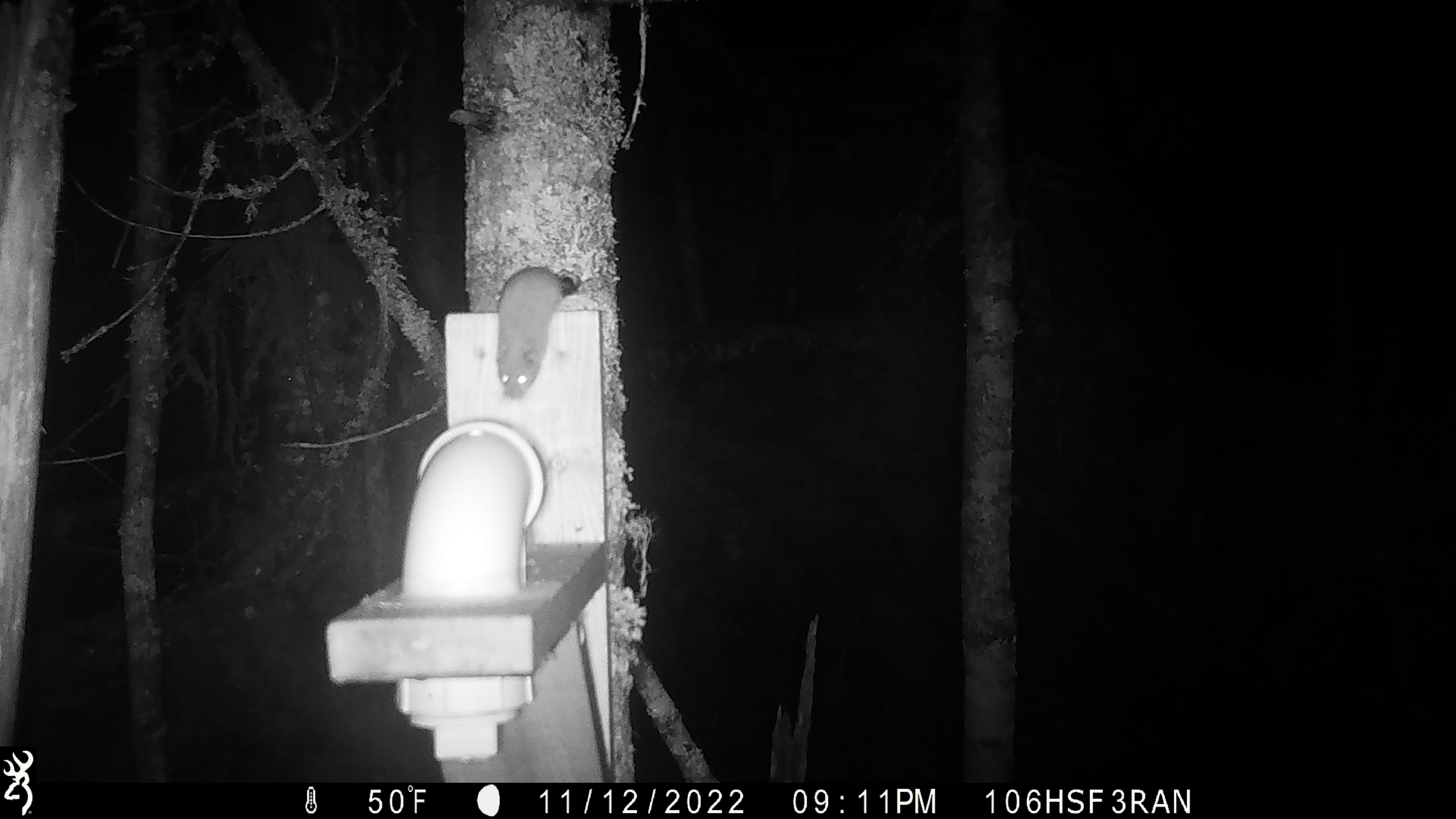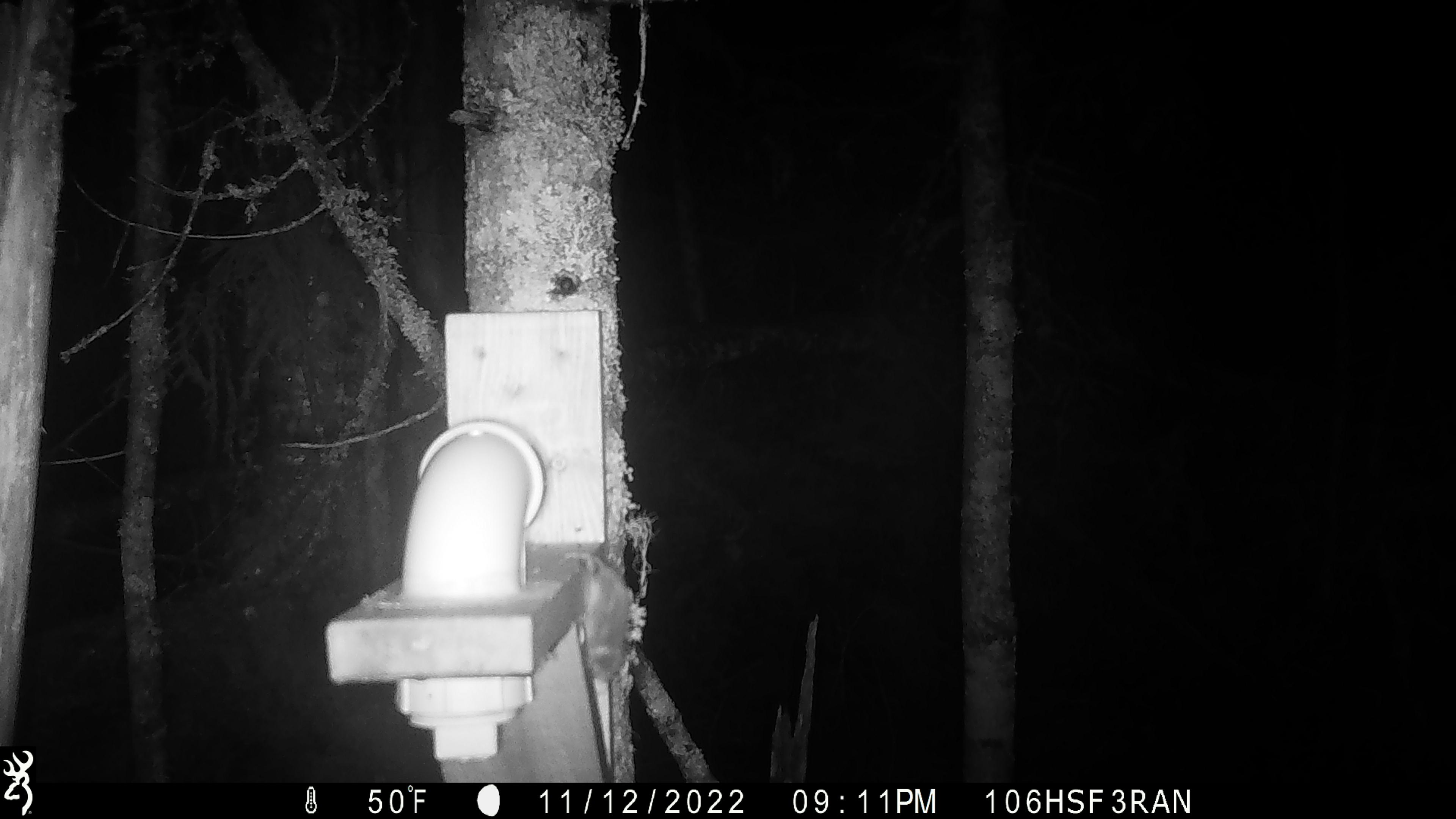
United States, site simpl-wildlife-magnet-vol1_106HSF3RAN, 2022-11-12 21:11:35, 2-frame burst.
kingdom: Animalia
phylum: Chordata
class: Mammalia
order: Rodentia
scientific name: Rodentia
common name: mouse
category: mouse sp.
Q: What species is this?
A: Mouse sp. (mouse) (Rodentia).